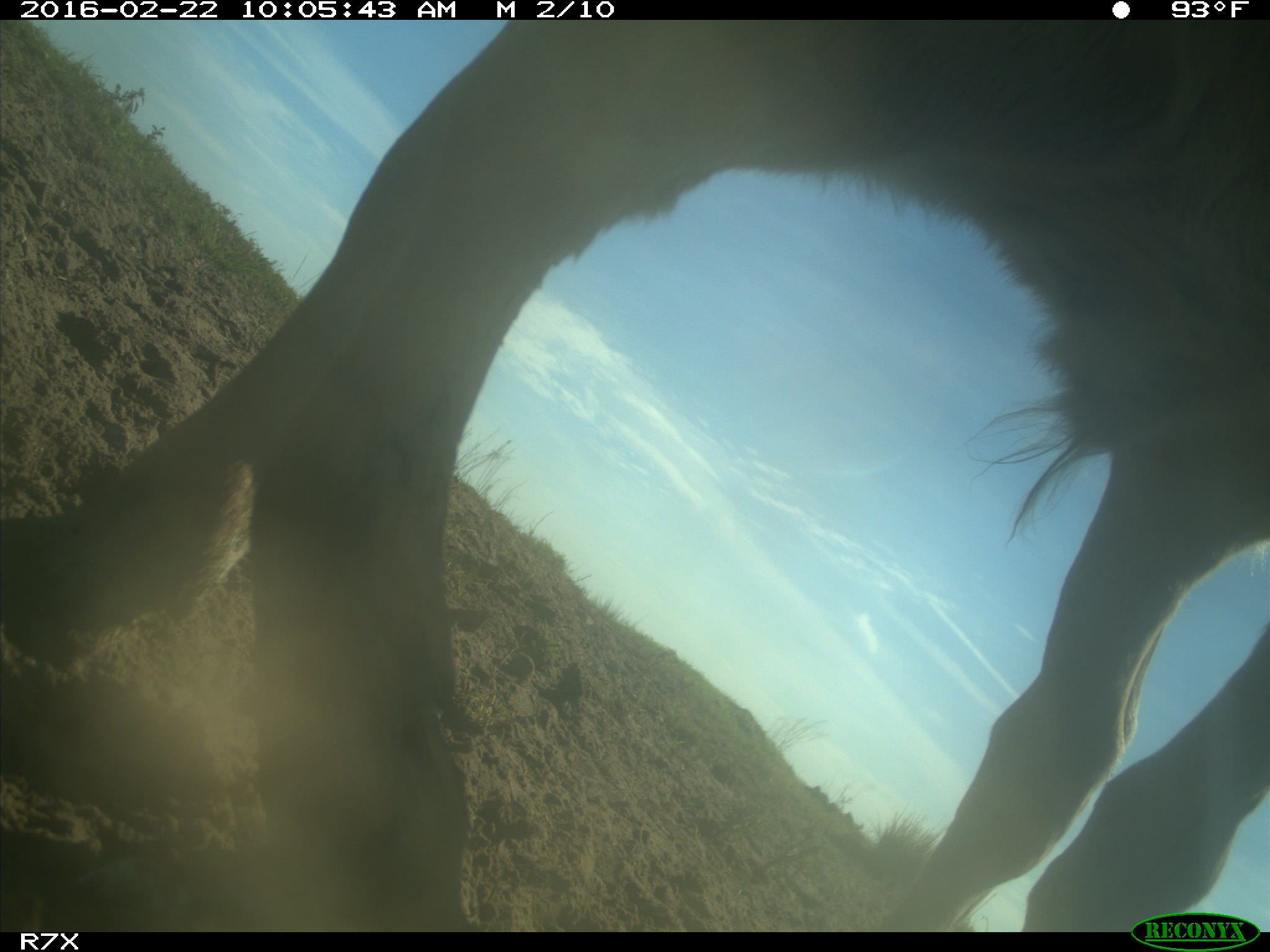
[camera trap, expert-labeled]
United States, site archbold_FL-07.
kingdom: Animalia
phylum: Chordata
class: Mammalia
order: Artiodactyla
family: Bovidae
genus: Bos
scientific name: Bos taurus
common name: domestic cow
Bos taurus (domestic cow).